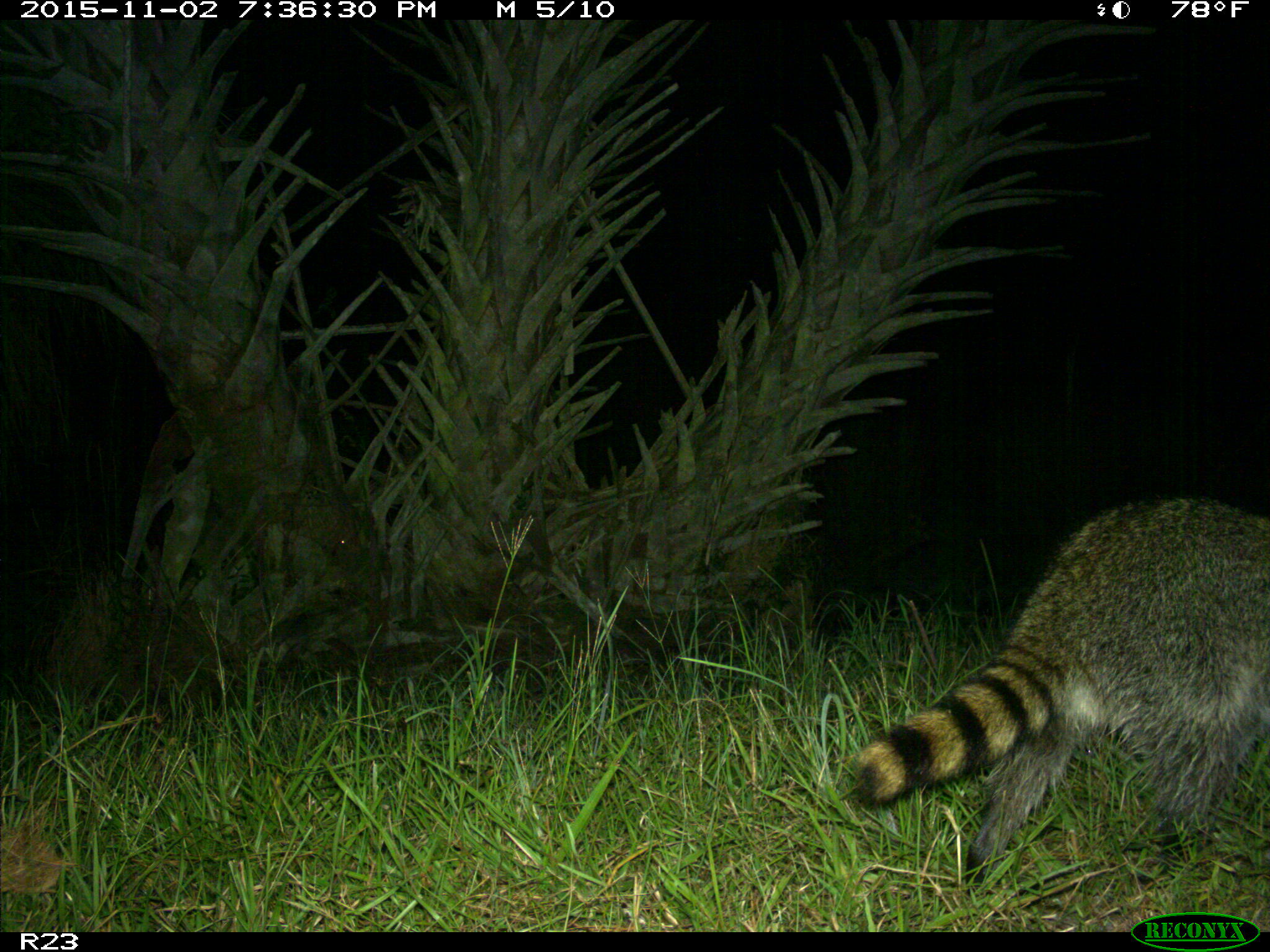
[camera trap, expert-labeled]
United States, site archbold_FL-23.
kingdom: Animalia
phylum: Chordata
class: Mammalia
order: Carnivora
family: Procyonidae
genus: Procyon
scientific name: Procyon lotor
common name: common raccoon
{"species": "Procyon lotor (common raccoon)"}